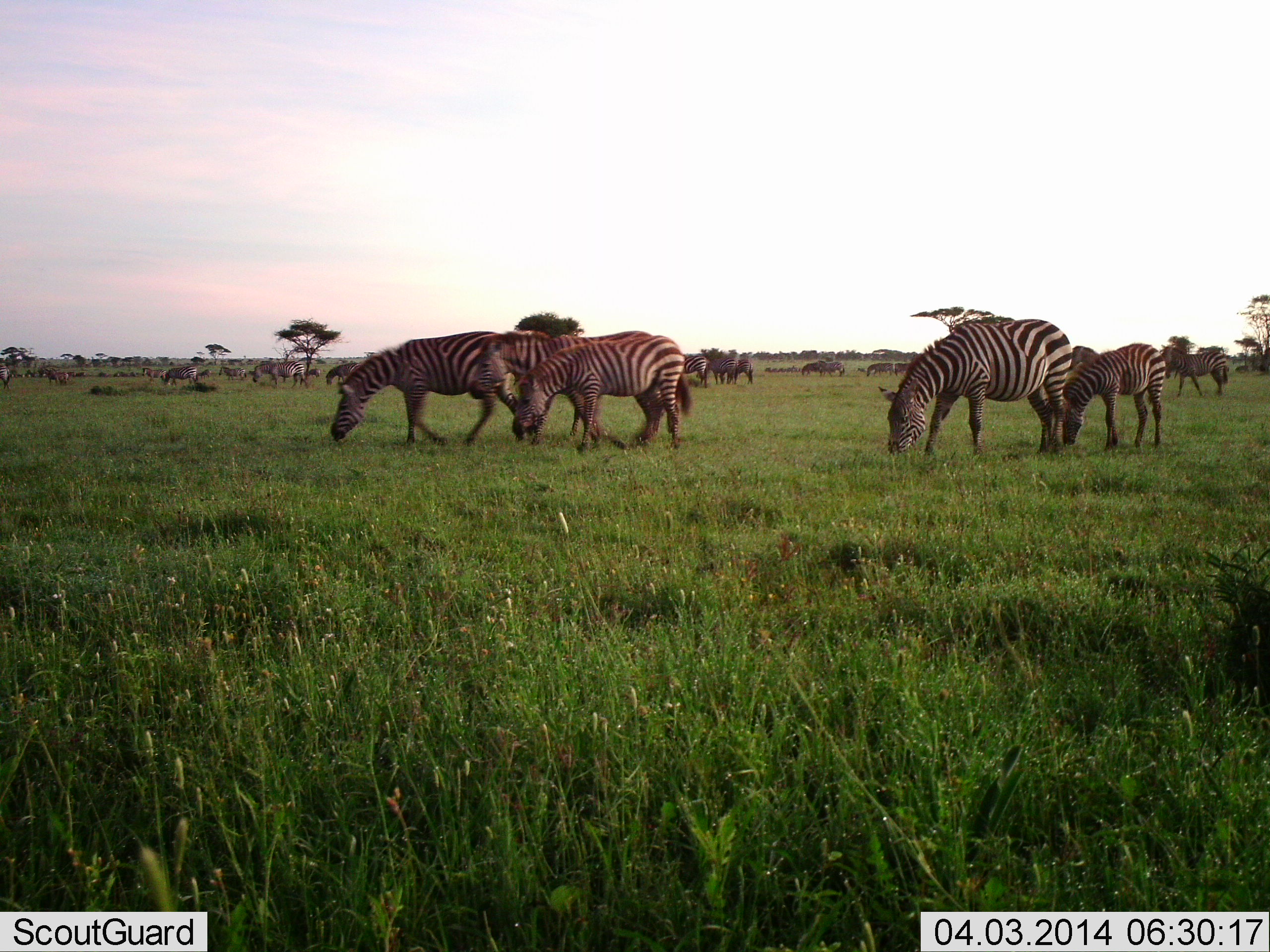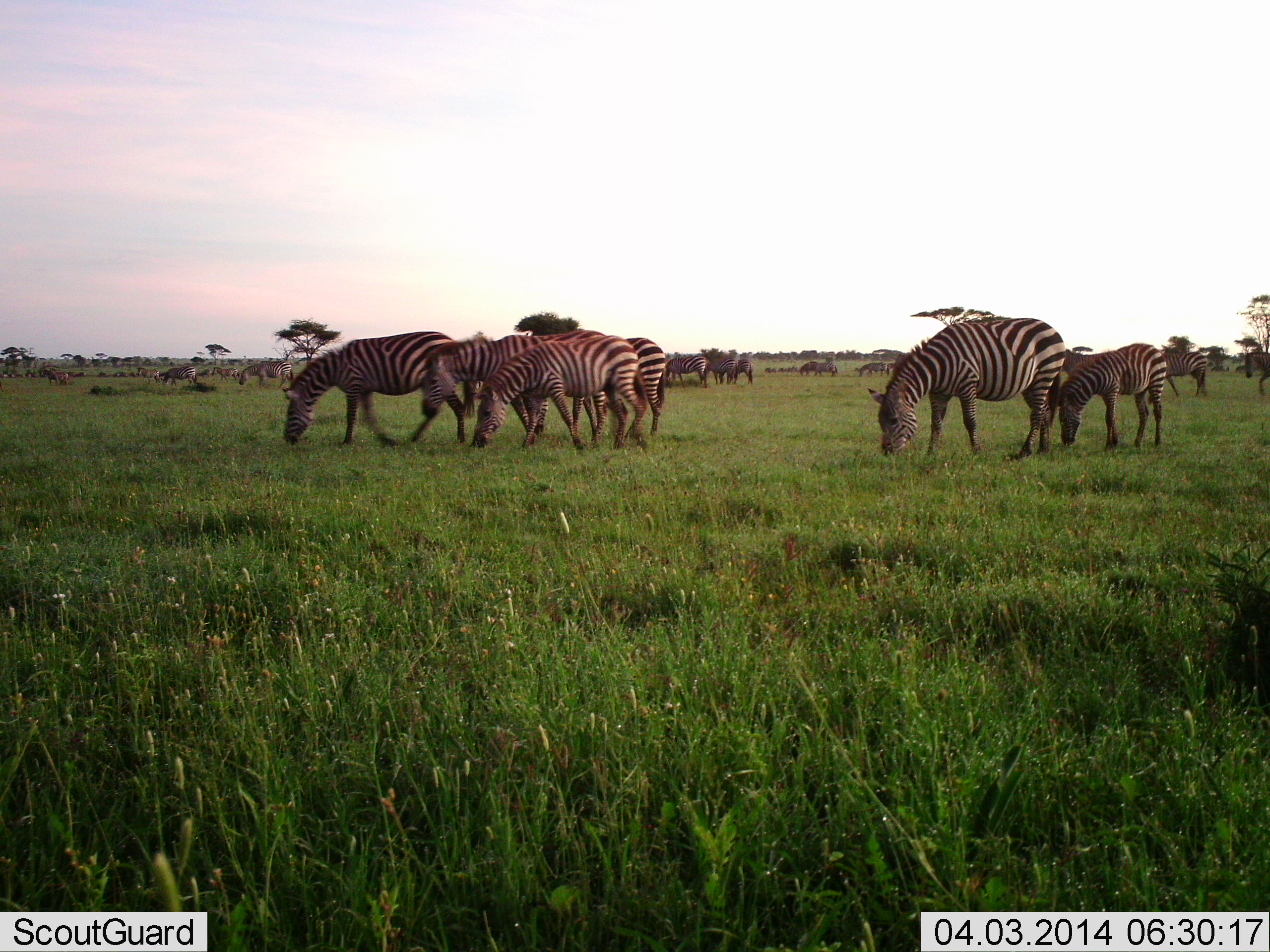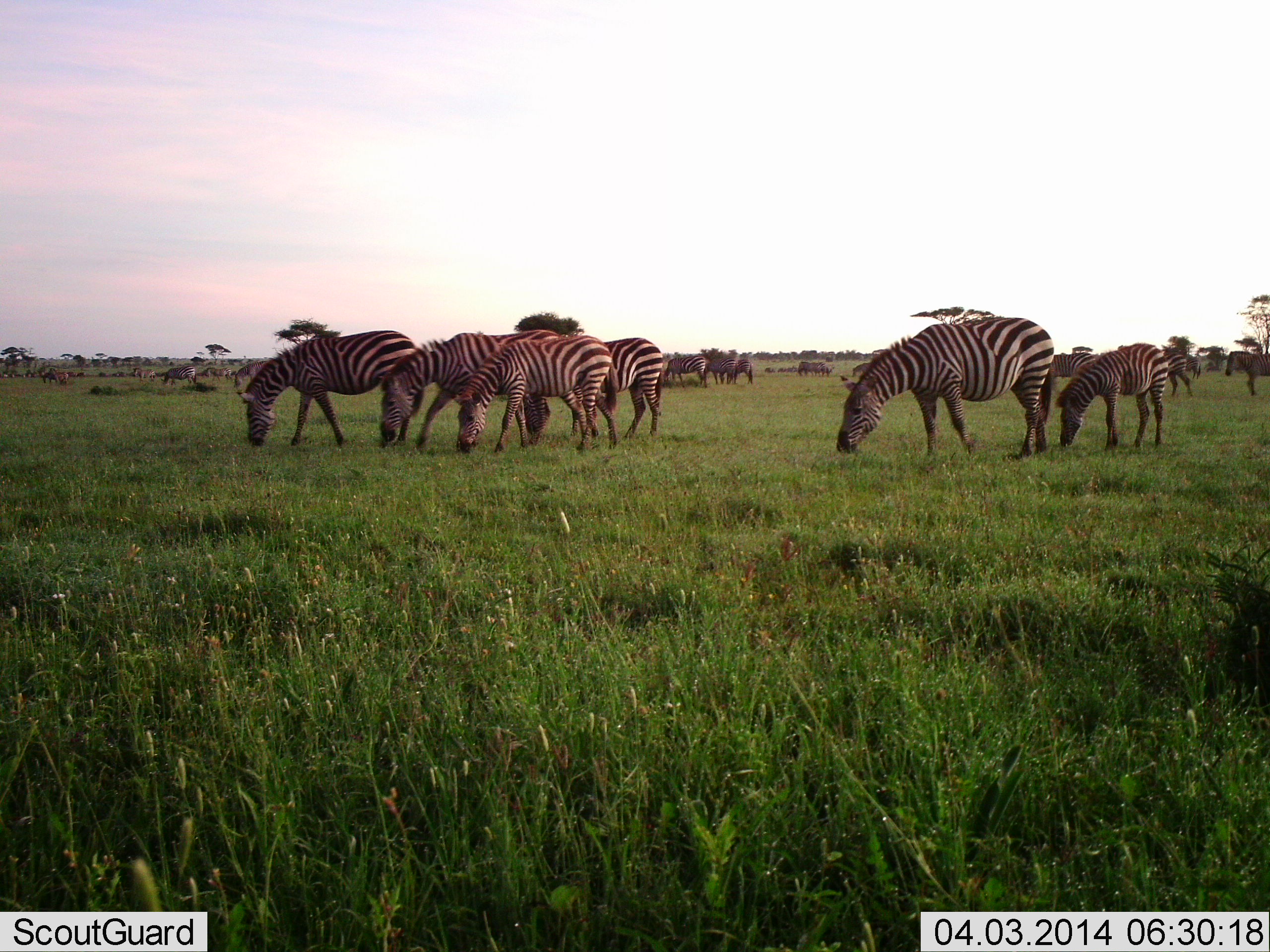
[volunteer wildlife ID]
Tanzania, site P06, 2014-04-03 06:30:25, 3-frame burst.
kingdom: Animalia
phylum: Chordata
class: Mammalia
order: Perissodactyla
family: Equidae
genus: Equus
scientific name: Equus quagga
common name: plains zebra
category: zebra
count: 11-50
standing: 27%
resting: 0%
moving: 36%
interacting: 0%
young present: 27%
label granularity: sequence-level